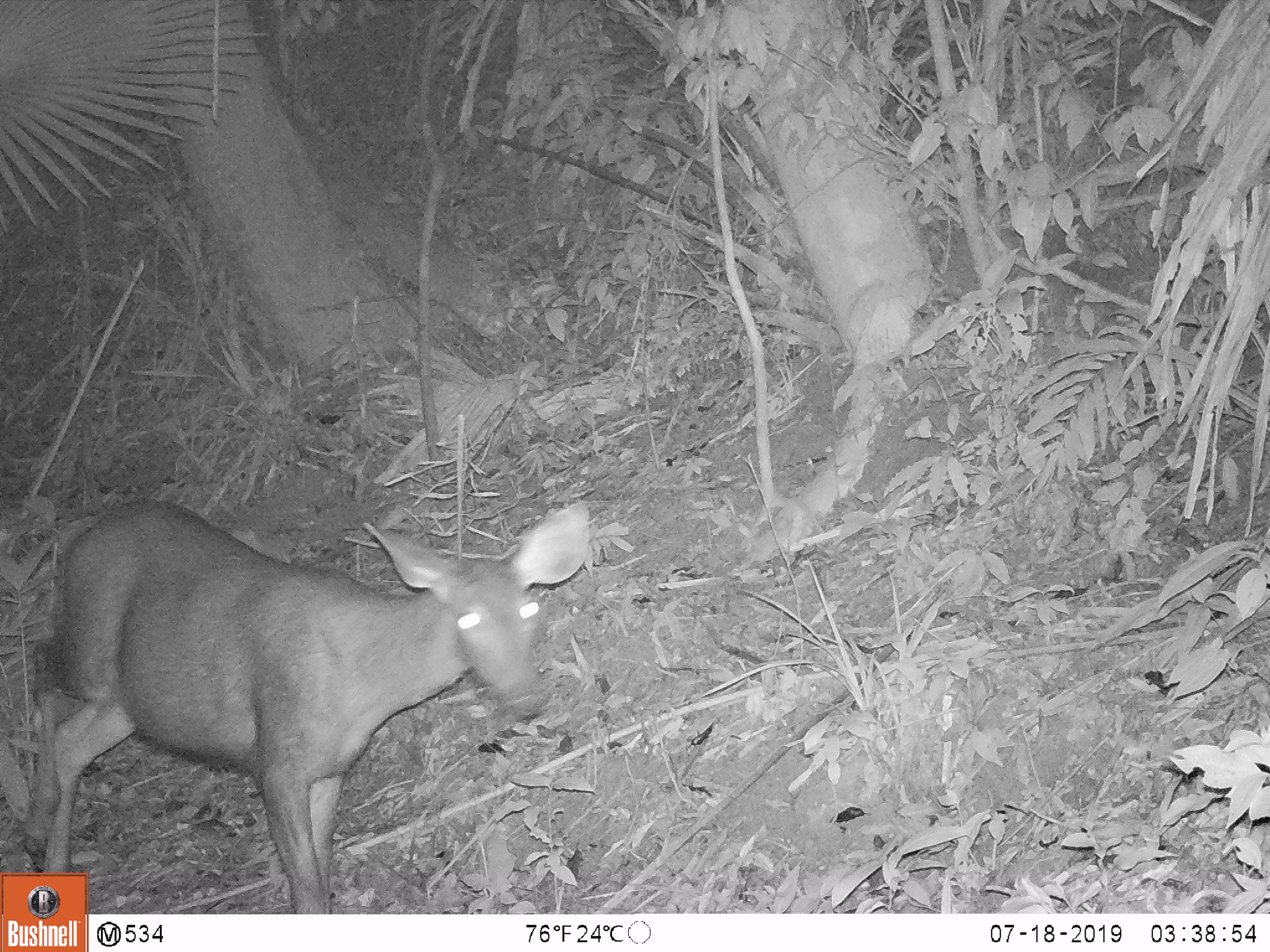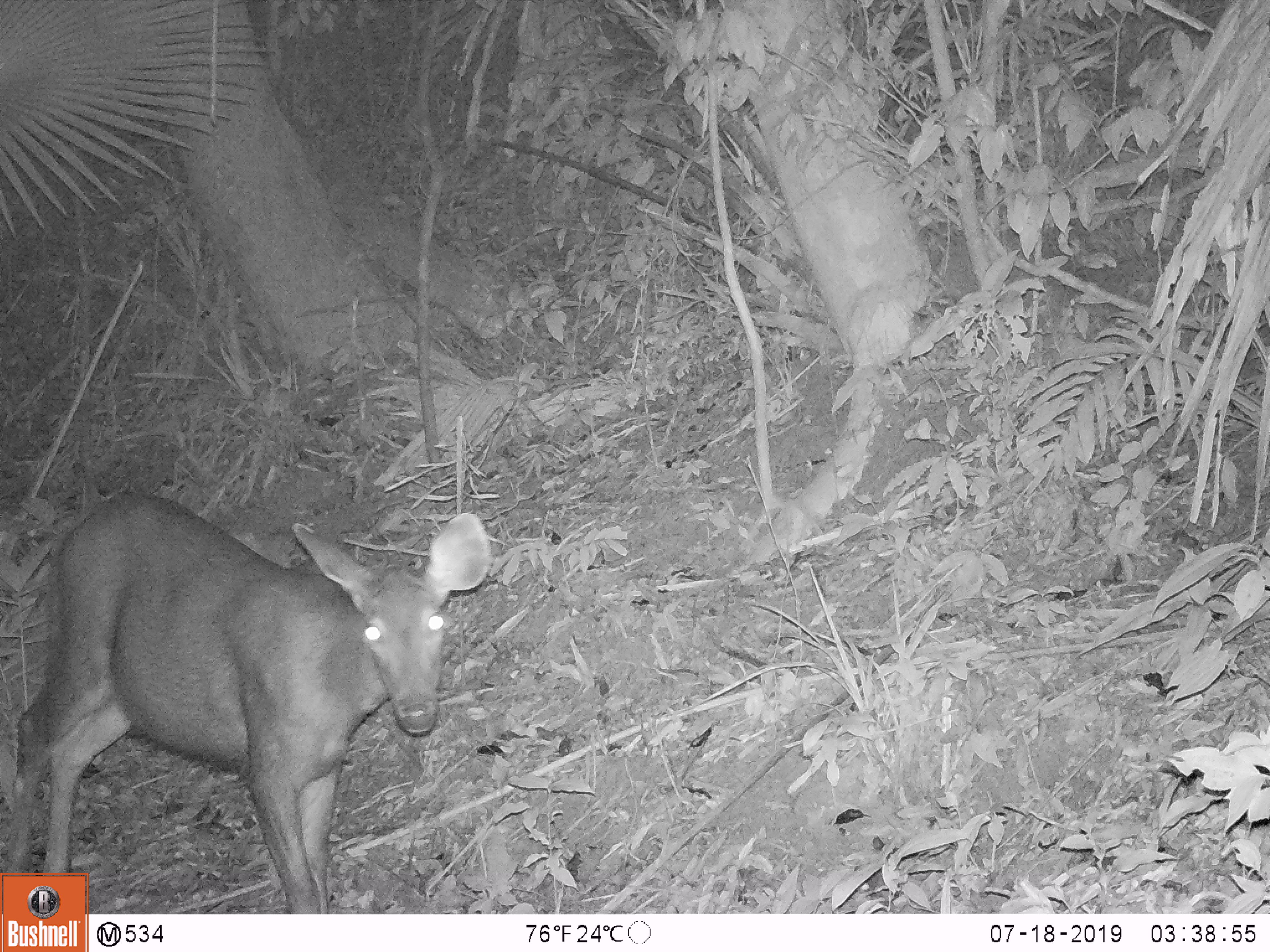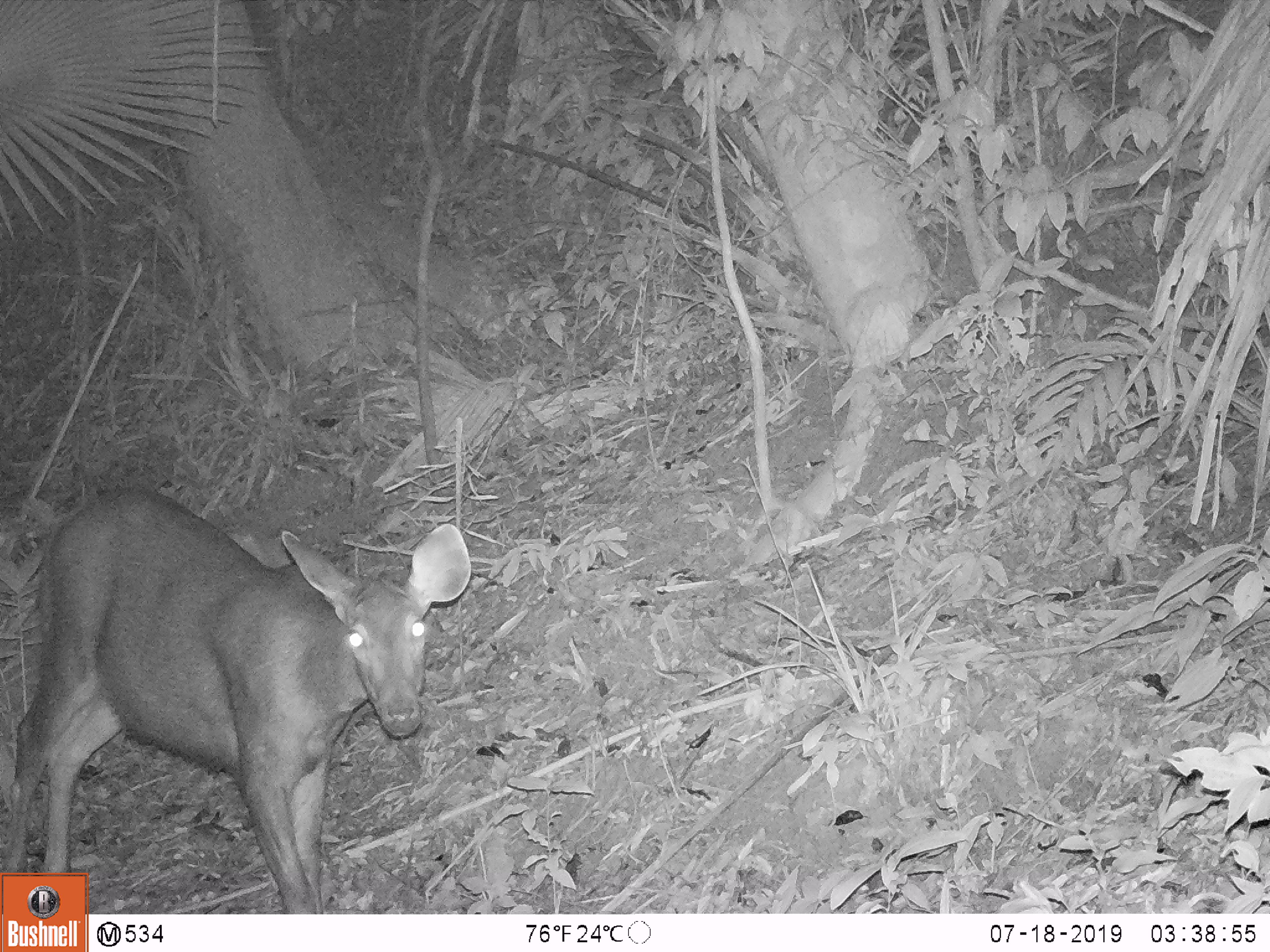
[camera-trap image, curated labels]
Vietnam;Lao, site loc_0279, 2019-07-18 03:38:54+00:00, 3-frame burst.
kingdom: Animalia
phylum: Chordata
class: Mammalia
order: Artiodactyla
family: Cervidae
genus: Rusa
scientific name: Rusa unicolor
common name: sambar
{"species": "sambar (Rusa unicolor)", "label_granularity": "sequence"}